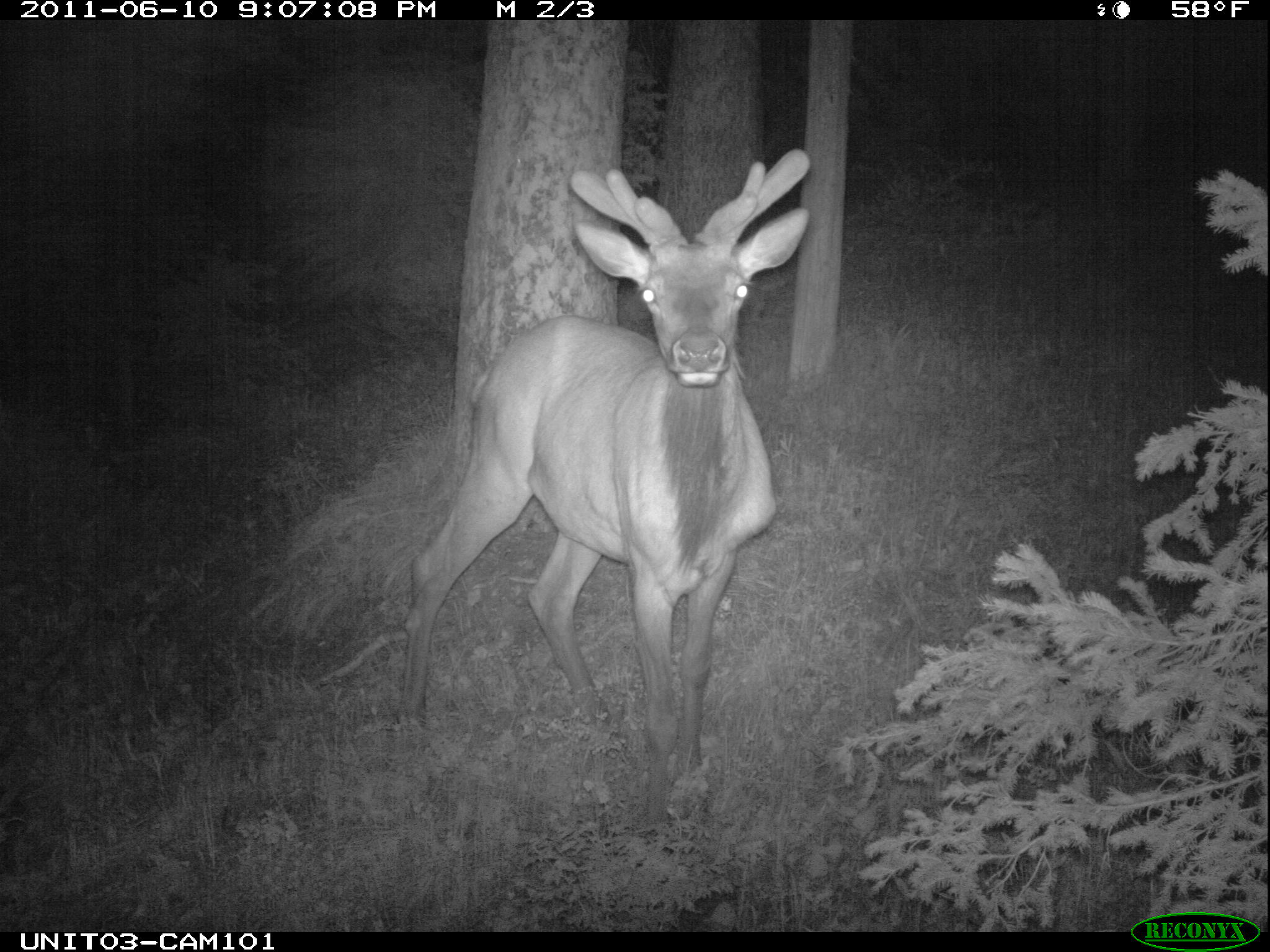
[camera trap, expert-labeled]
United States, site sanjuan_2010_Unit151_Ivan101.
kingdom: Animalia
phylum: Chordata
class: Mammalia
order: Artiodactyla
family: Cervidae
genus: Cervus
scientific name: Cervus elaphus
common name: red deer